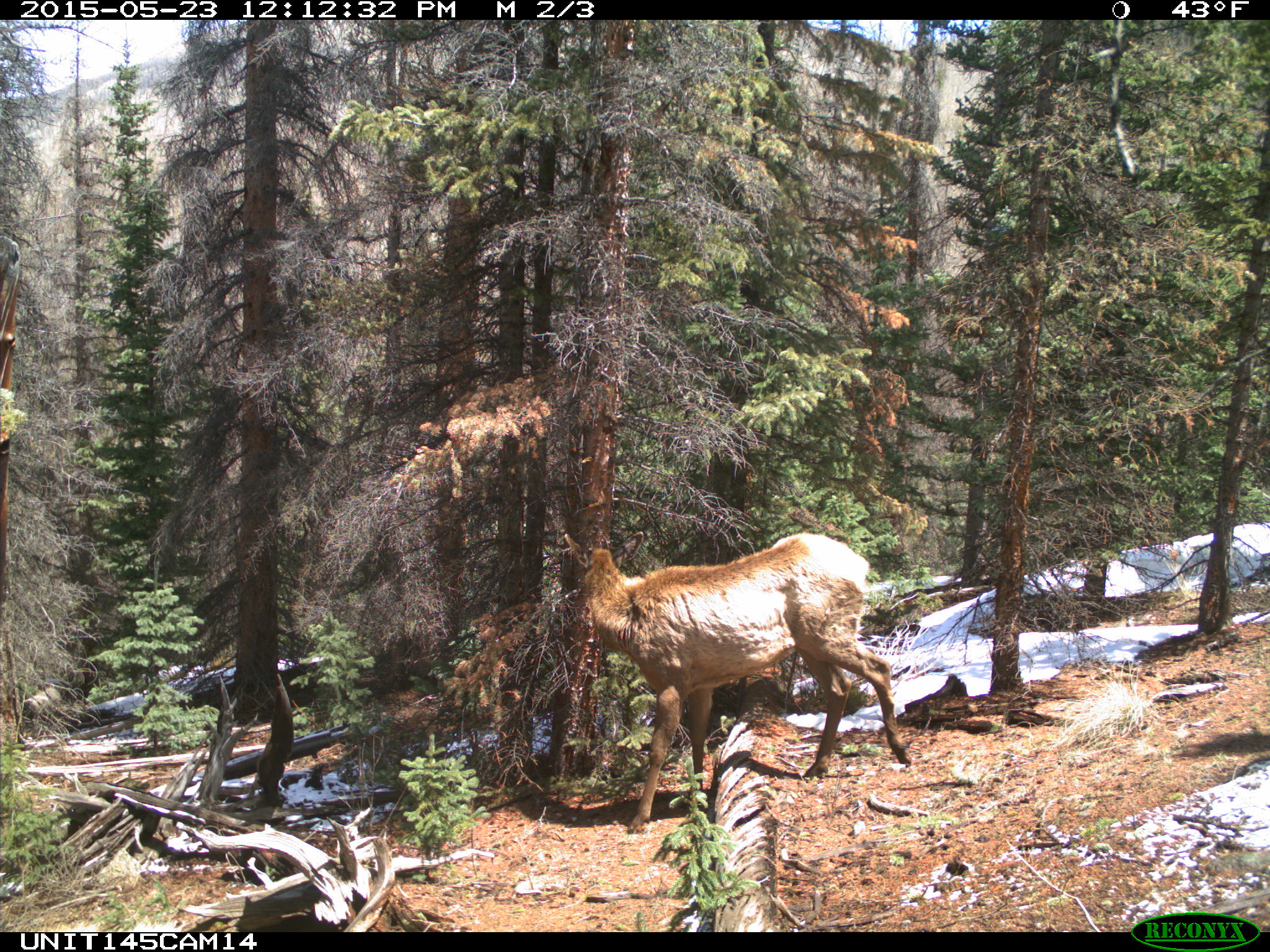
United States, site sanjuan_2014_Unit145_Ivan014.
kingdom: Animalia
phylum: Chordata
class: Mammalia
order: Artiodactyla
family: Cervidae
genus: Cervus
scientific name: Cervus elaphus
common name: red deer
Cervus elaphus (red deer).